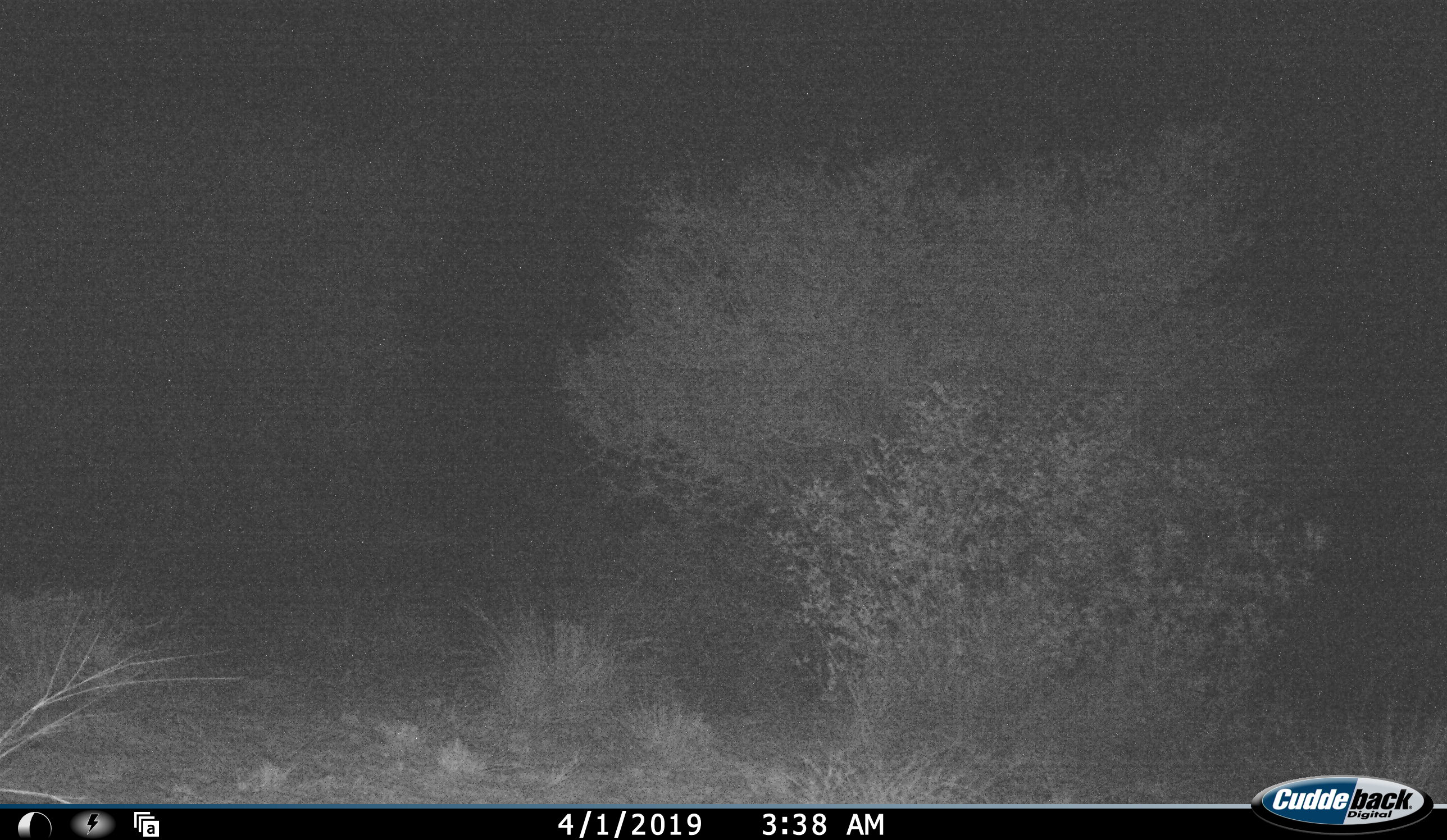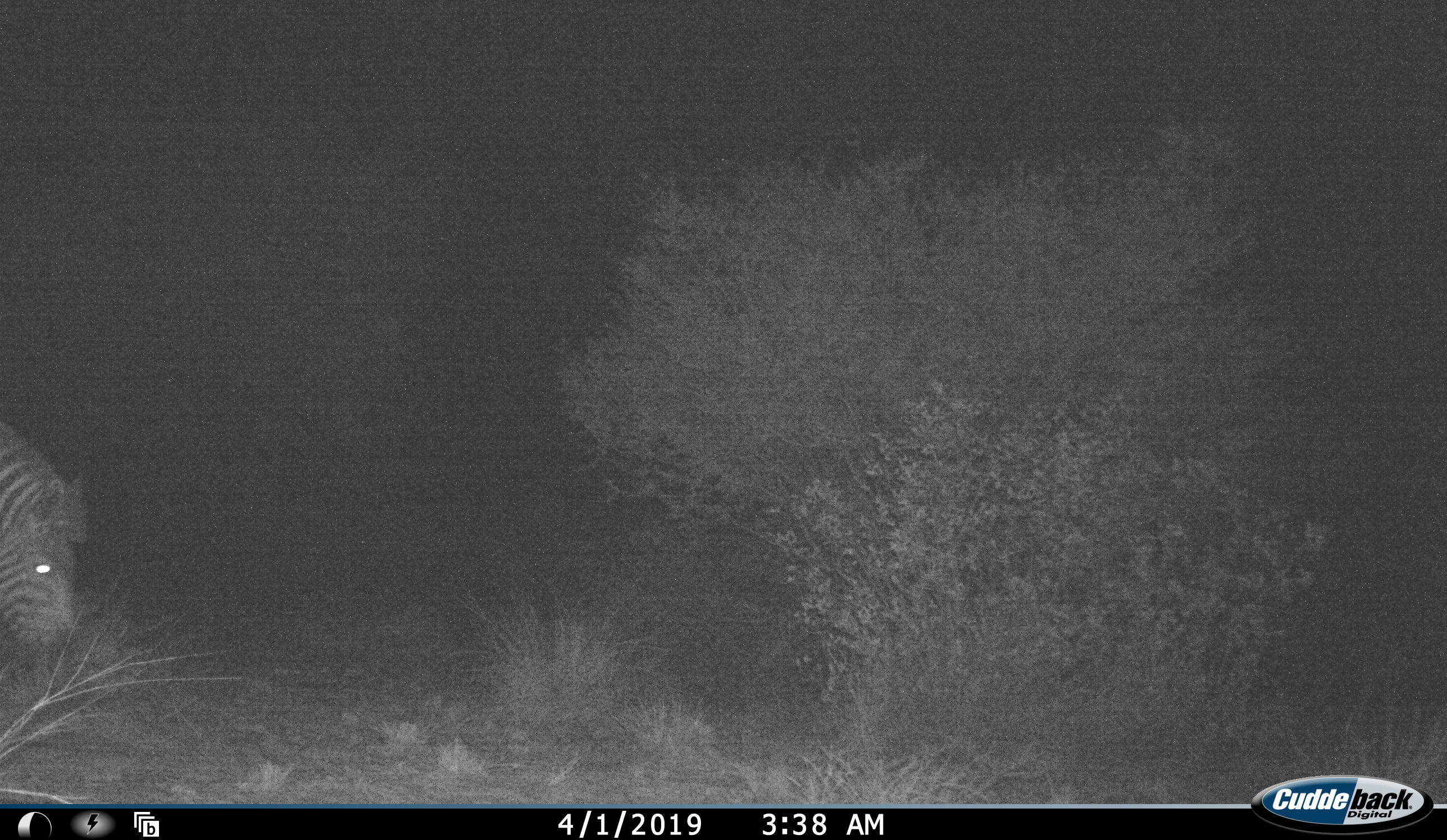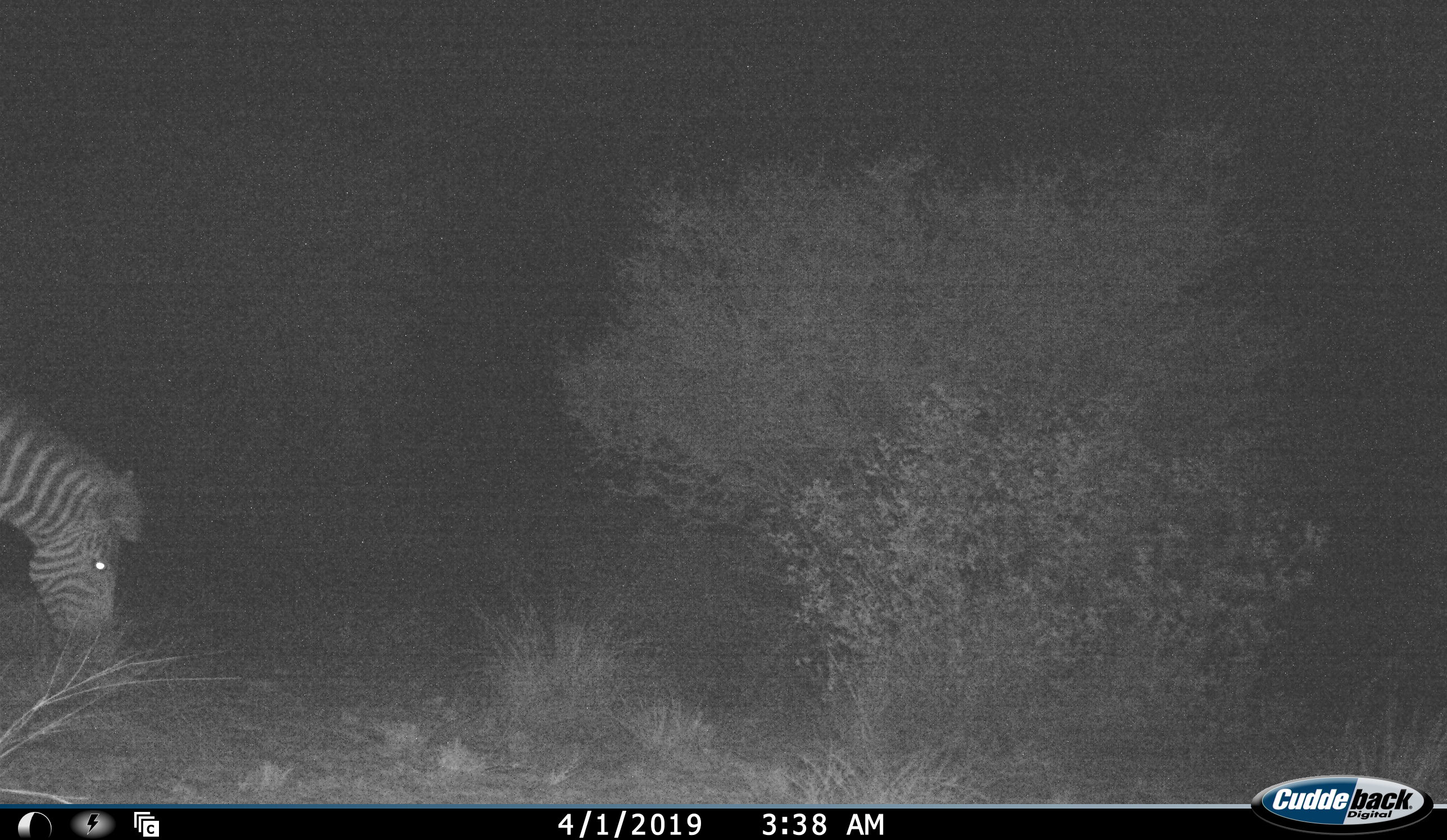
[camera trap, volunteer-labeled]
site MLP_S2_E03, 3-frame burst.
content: unidentified animal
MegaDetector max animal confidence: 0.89